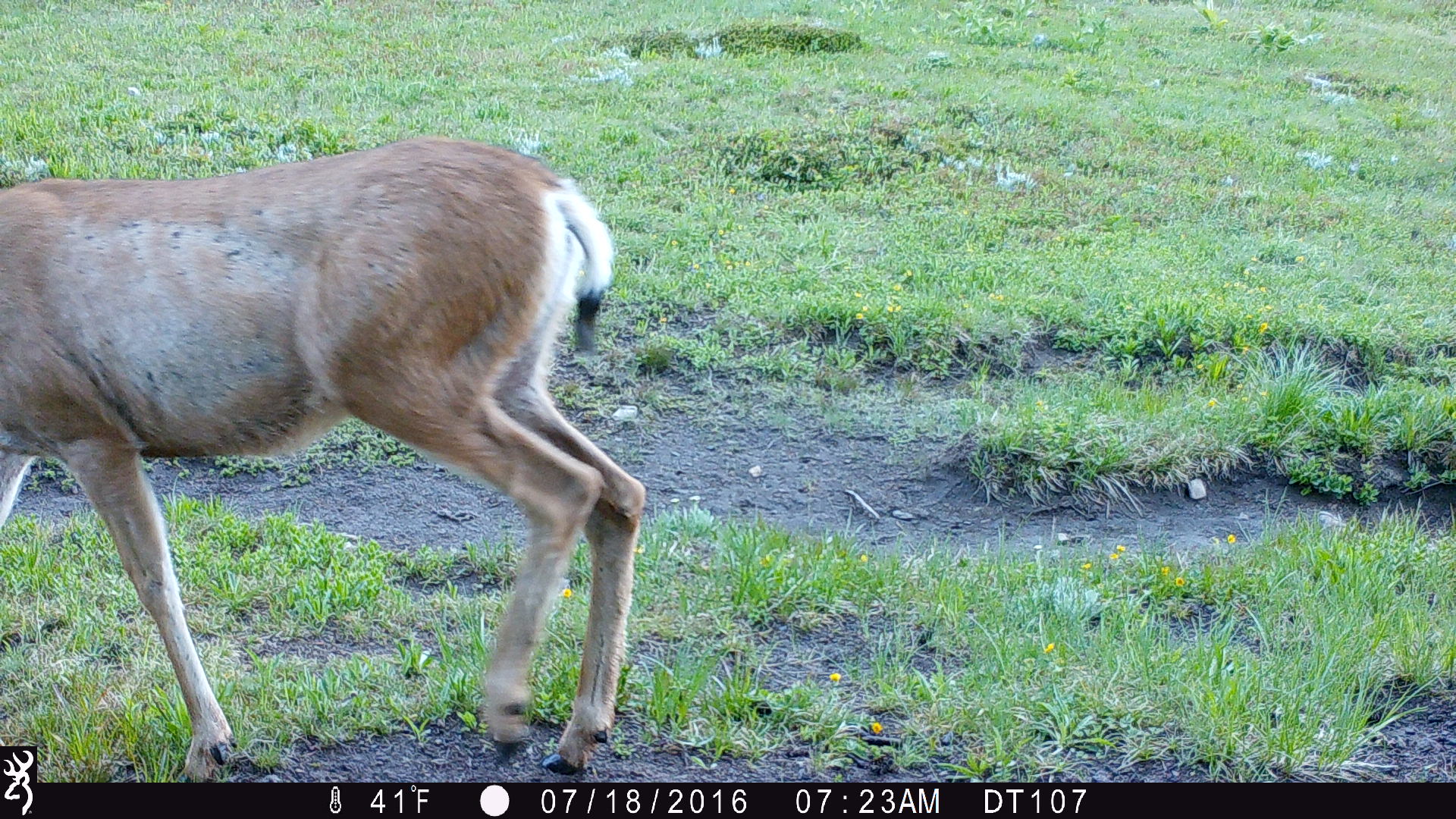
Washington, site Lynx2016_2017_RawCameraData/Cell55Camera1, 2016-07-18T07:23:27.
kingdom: Animalia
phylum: Chordata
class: Mammalia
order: Artiodactyla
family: Cervidae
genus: Odocoileus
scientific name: Odocoileus hemionus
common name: mule deer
Odocoileus hemionus (mule deer). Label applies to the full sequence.